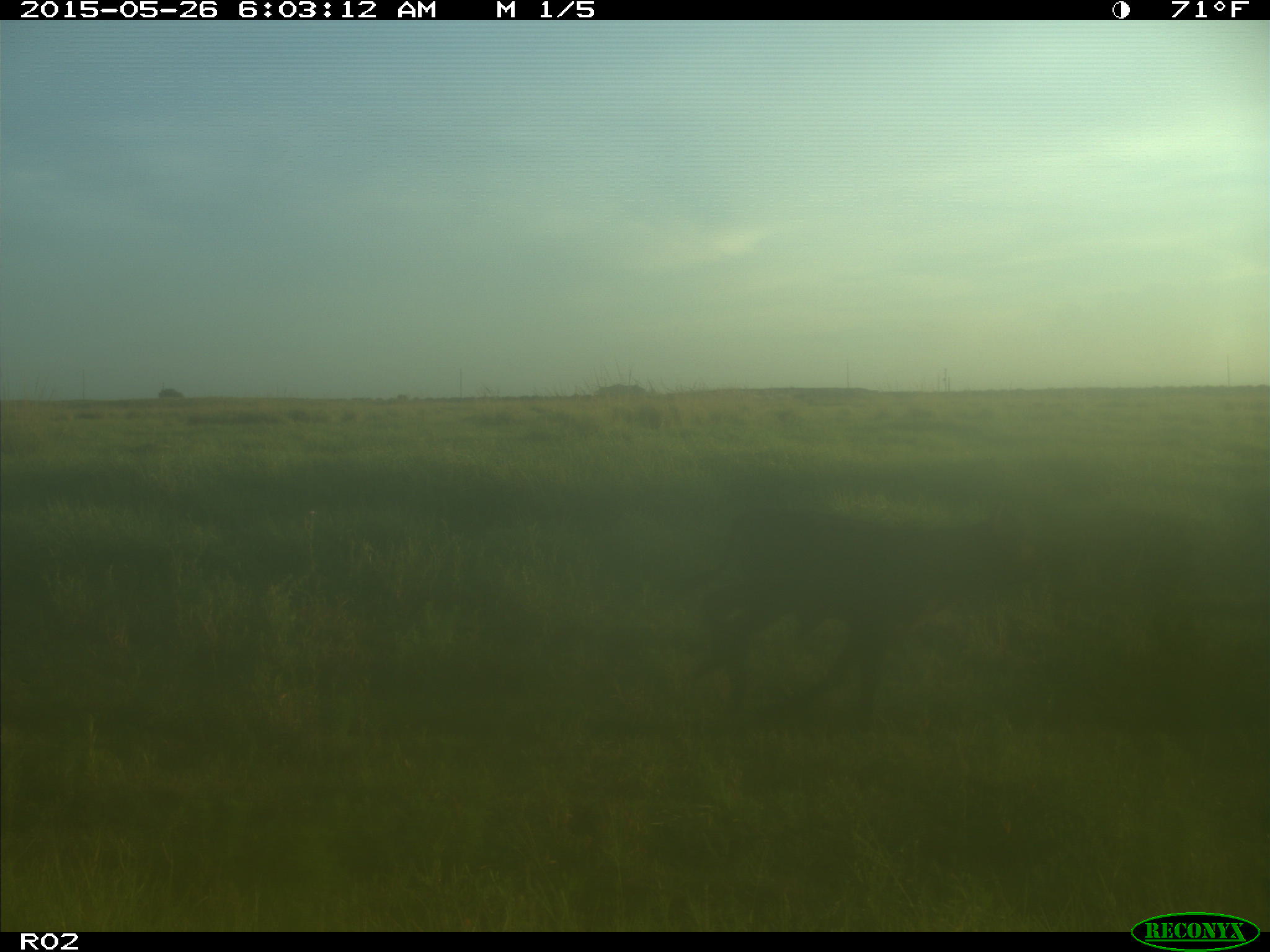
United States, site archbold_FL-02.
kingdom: Animalia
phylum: Chordata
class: Mammalia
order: Artiodactyla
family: Bovidae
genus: Bos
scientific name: Bos taurus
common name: domestic cow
Bos taurus (domestic cow).